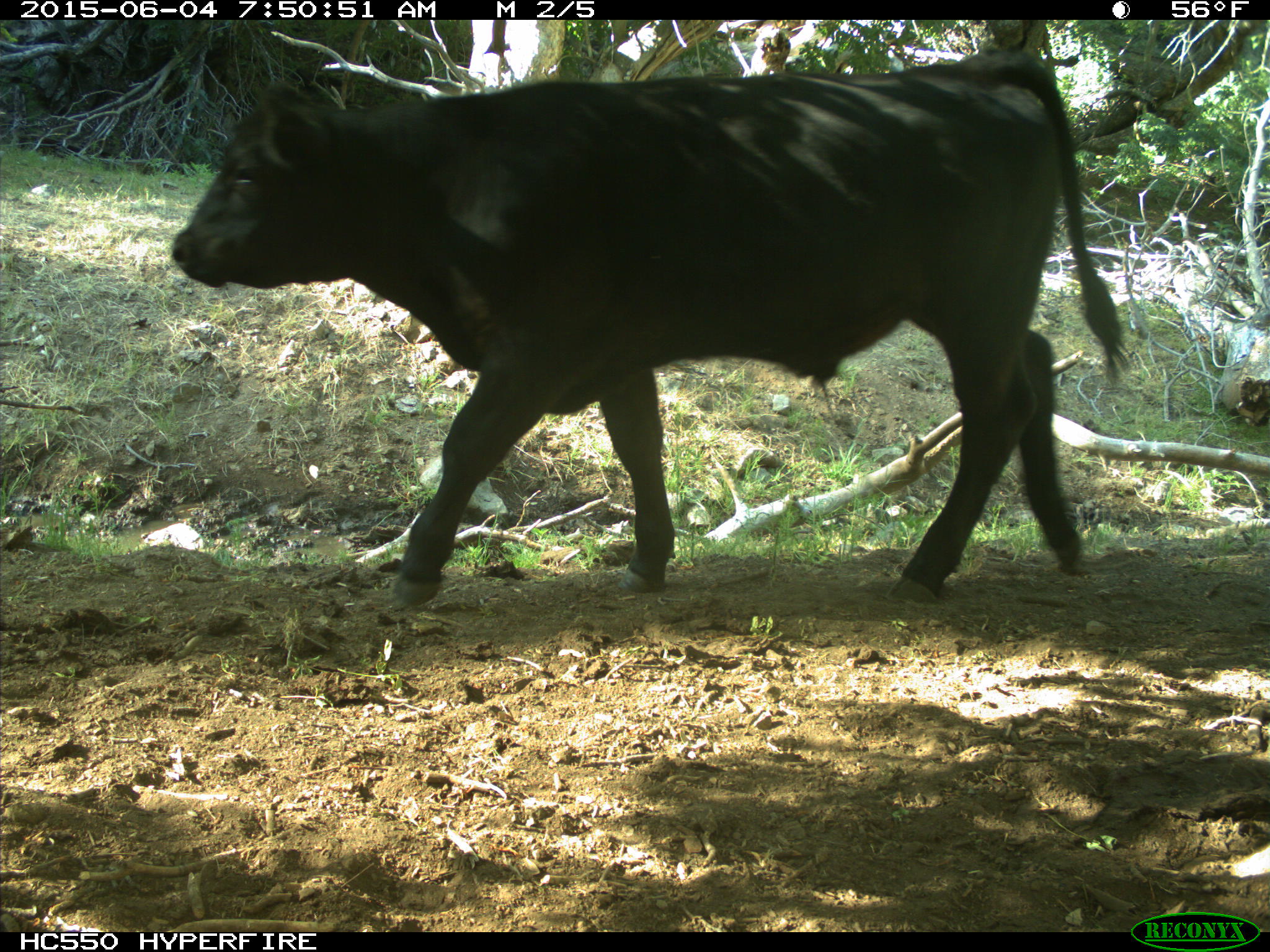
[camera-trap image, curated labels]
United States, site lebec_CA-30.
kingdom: Animalia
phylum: Chordata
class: Mammalia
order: Artiodactyla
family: Bovidae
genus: Bos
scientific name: Bos taurus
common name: domestic cow